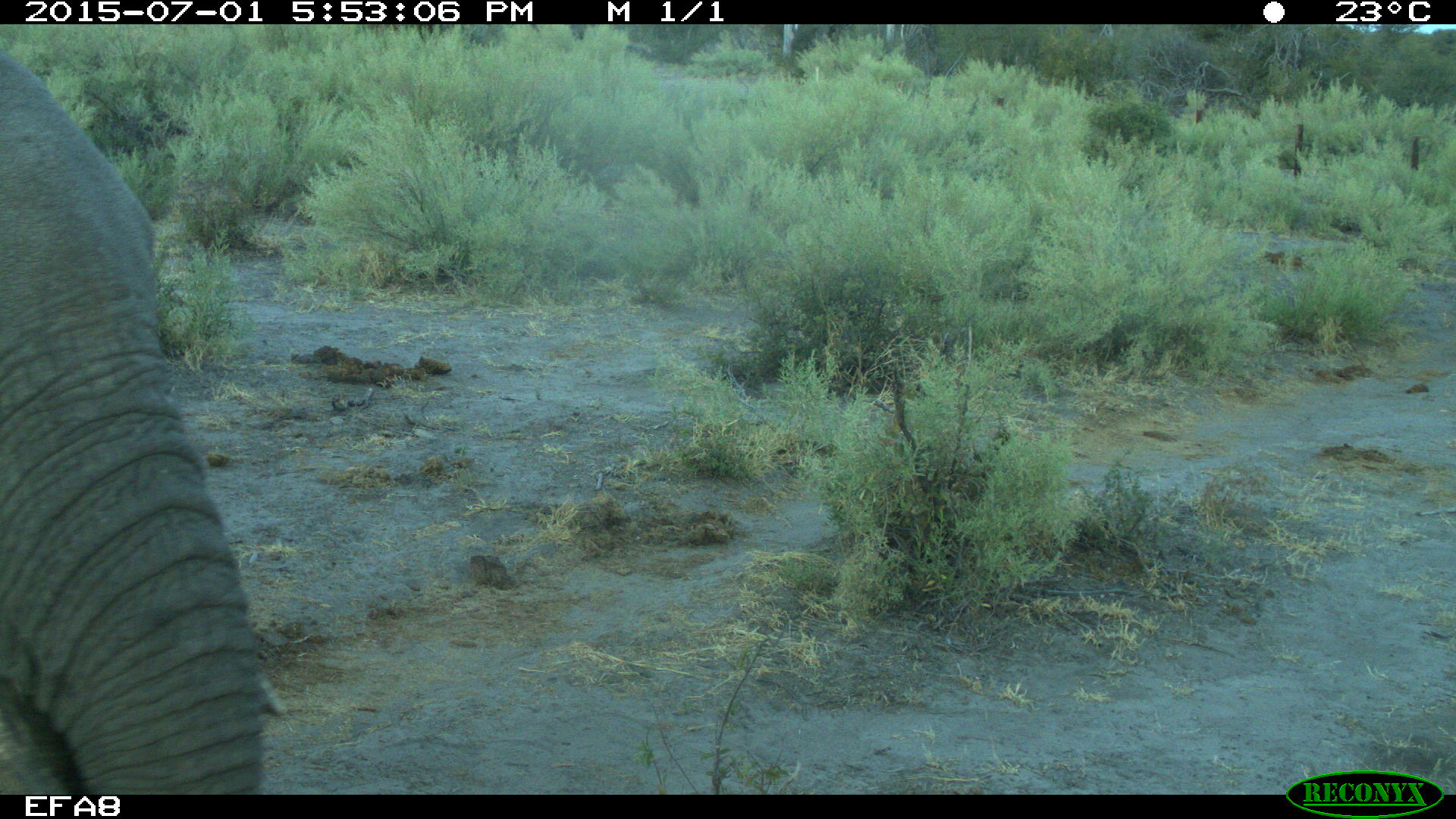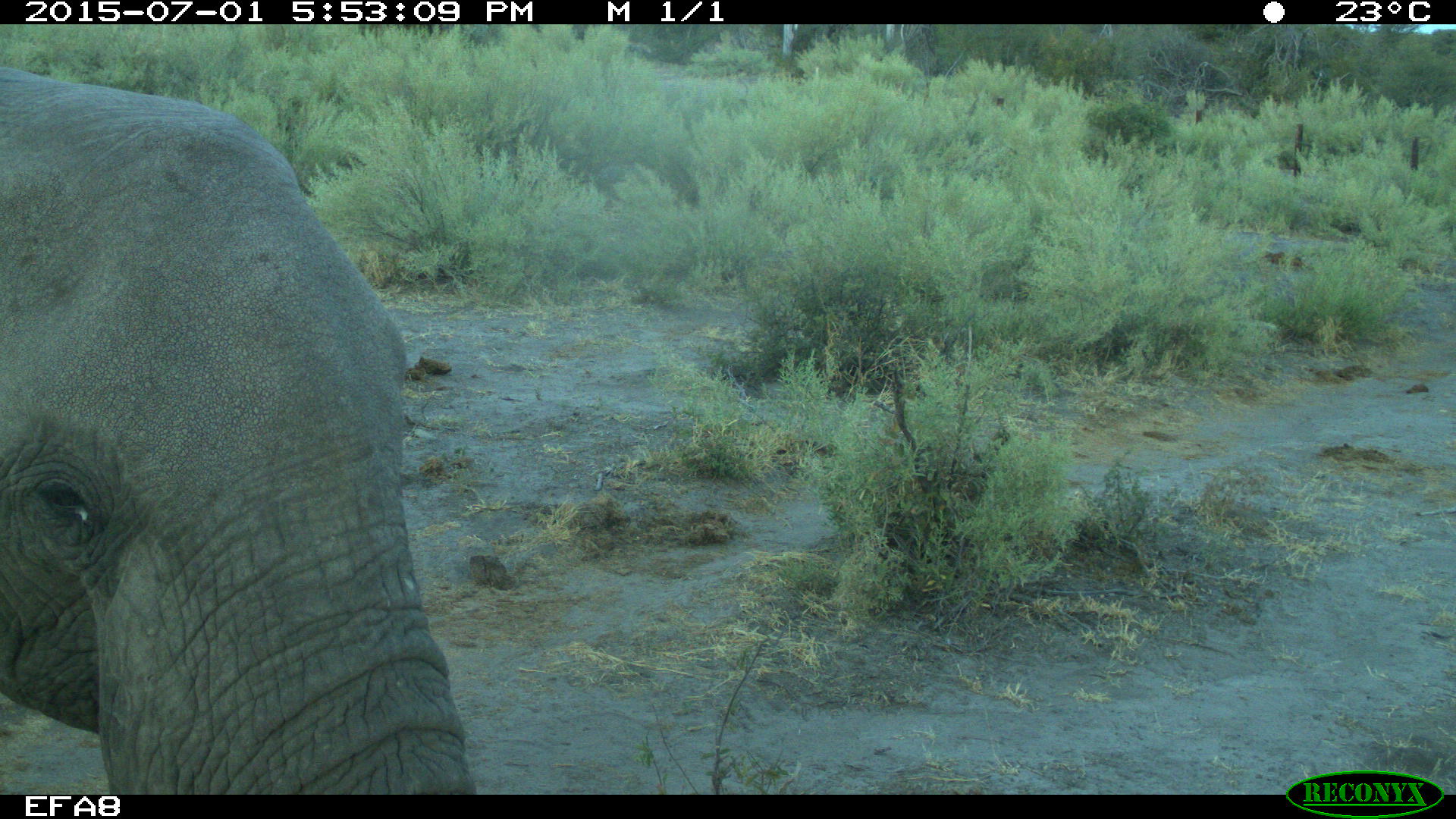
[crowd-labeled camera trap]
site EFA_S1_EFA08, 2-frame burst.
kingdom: Animalia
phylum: Chordata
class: Mammalia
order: Proboscidea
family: Elephantidae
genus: Loxodonta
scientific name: Loxodonta africana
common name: african bush elephant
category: elephant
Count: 1.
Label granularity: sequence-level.